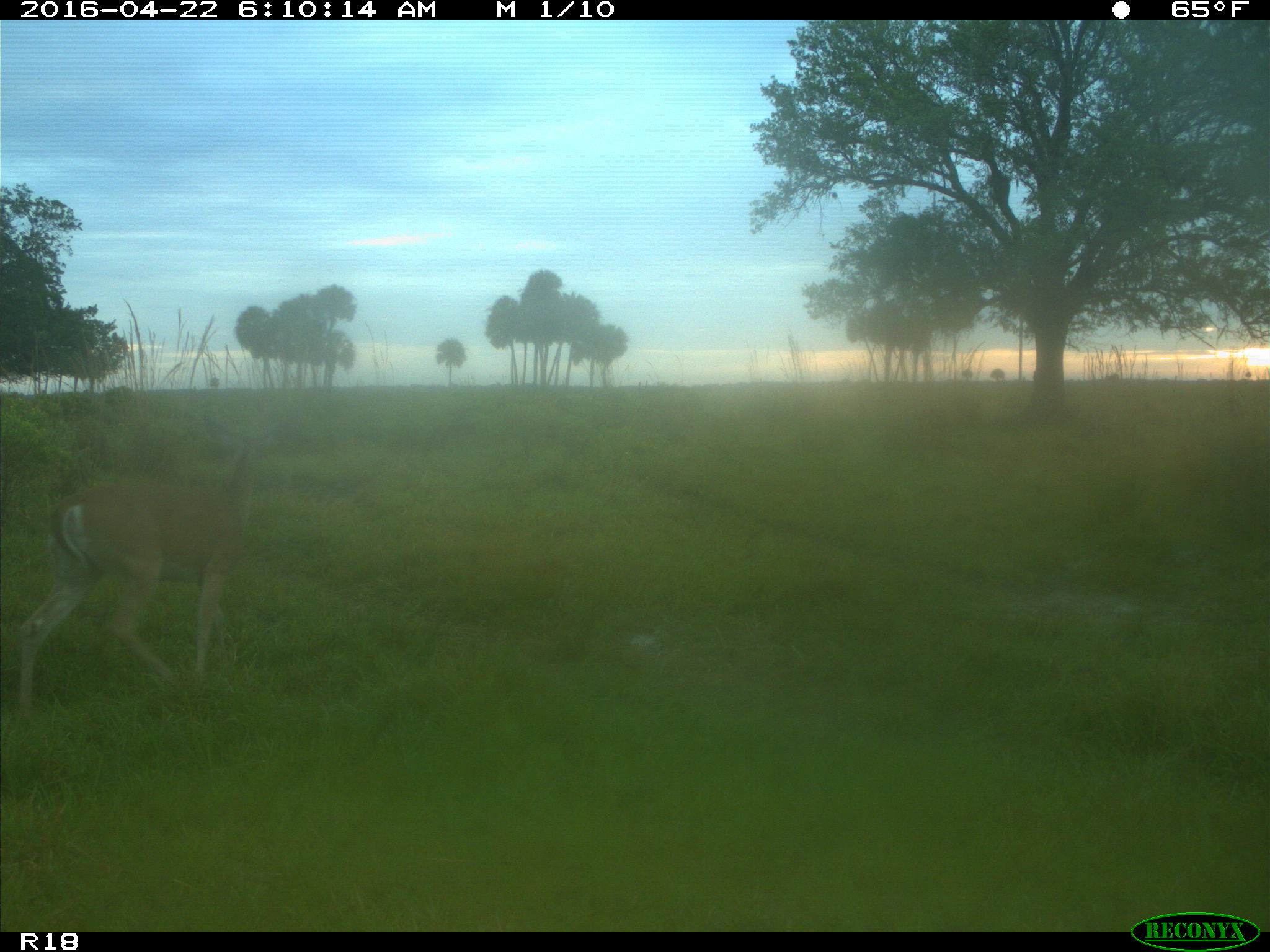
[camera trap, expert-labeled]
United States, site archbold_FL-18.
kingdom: Animalia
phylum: Chordata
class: Mammalia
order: Artiodactyla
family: Cervidae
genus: Odocoileus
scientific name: Odocoileus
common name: deer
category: unidentified deer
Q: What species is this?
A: Unidentified deer (deer) (Odocoileus).